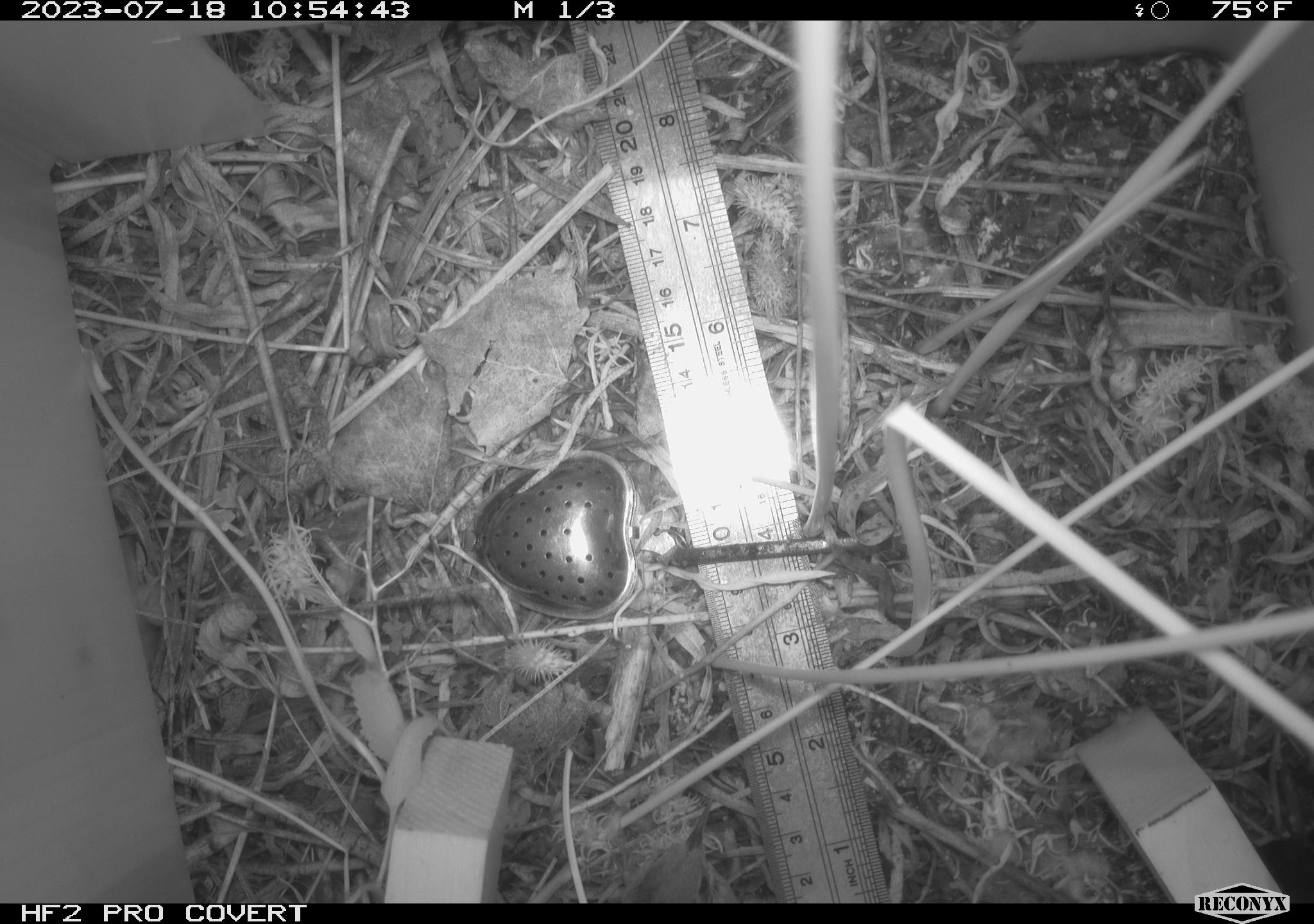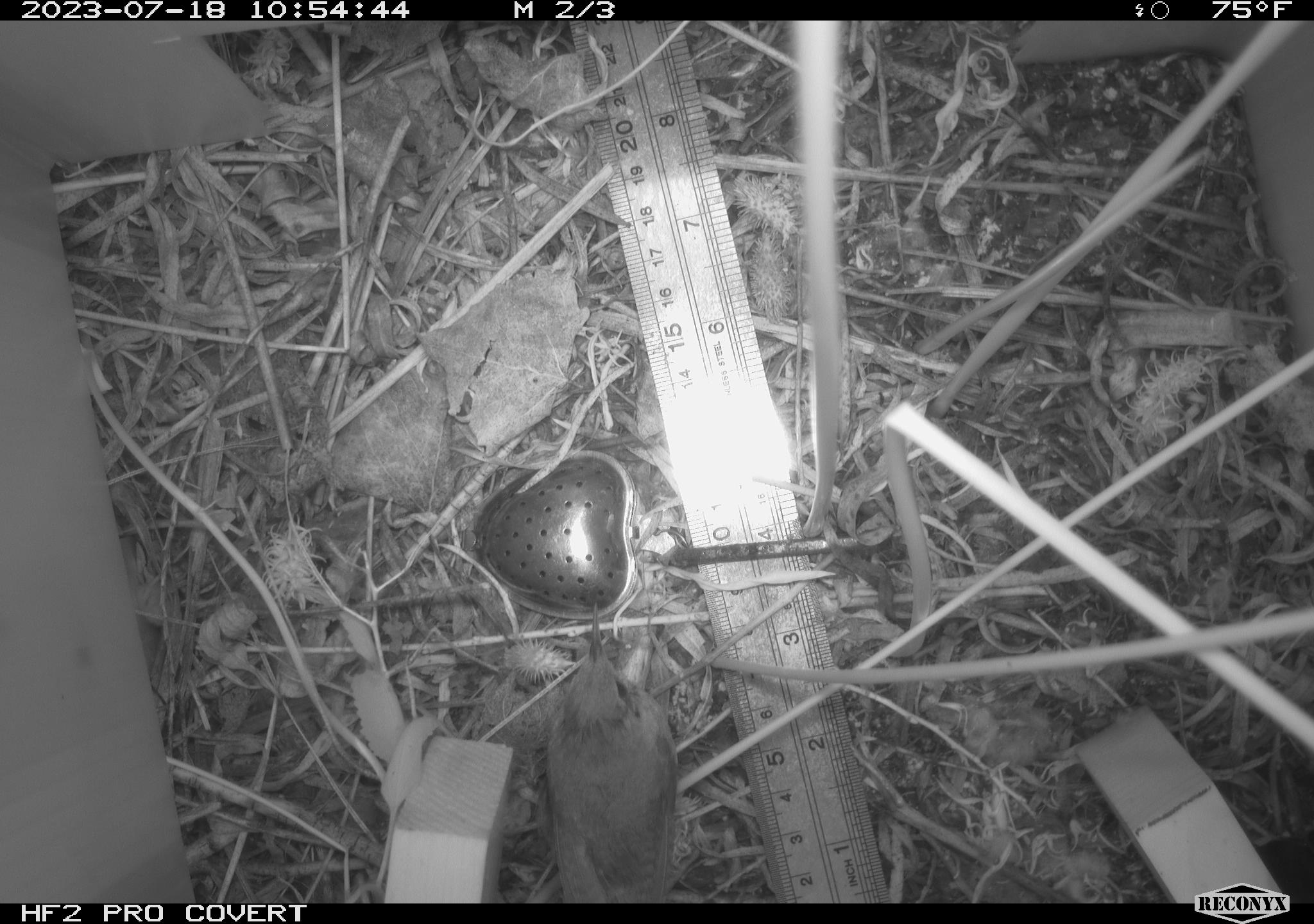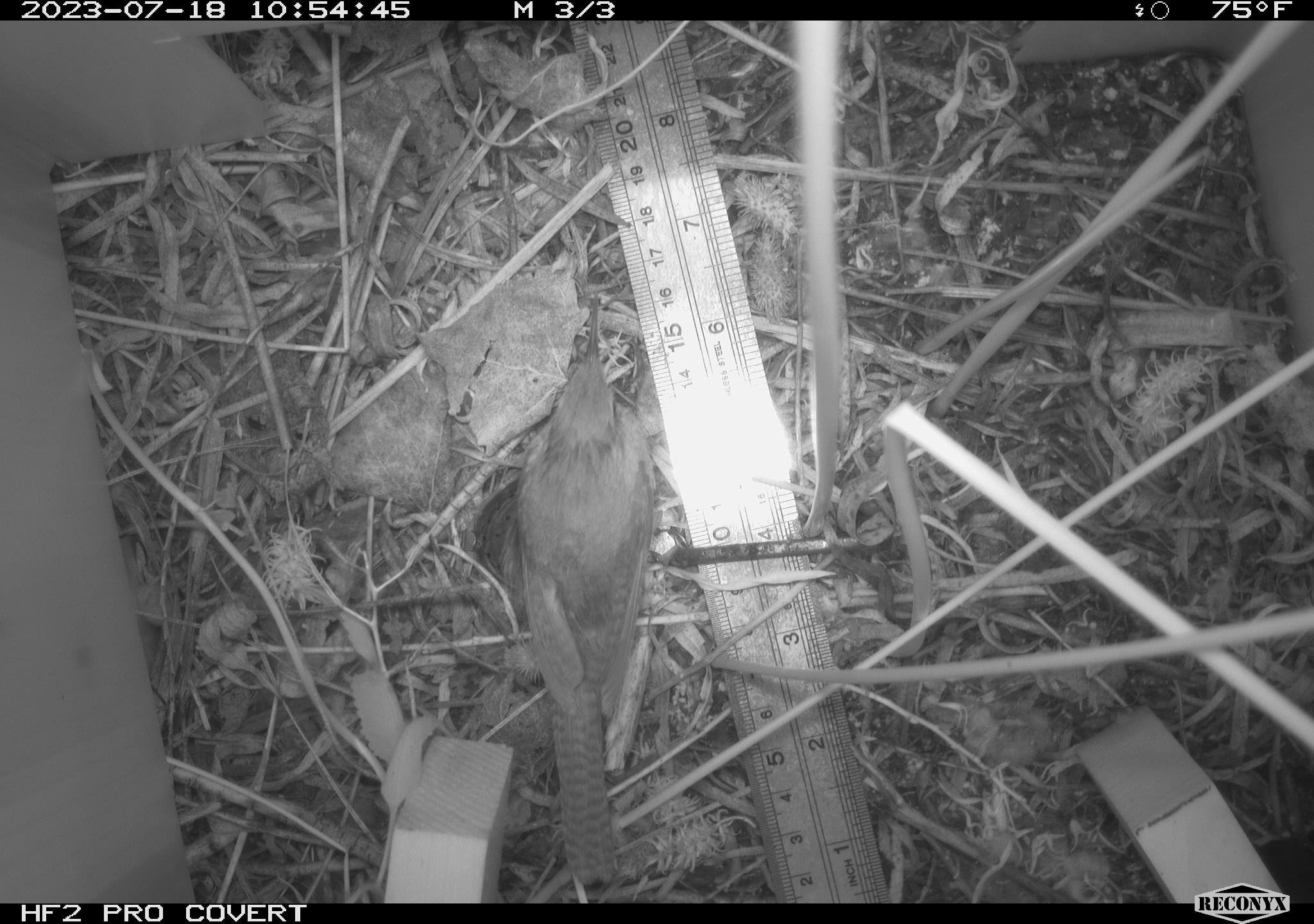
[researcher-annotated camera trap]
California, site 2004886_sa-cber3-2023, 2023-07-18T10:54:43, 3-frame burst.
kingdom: Animalia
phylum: Chordata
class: Aves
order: Passeriformes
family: Troglodytidae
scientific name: Troglodytidae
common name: wren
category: troglodytidae family